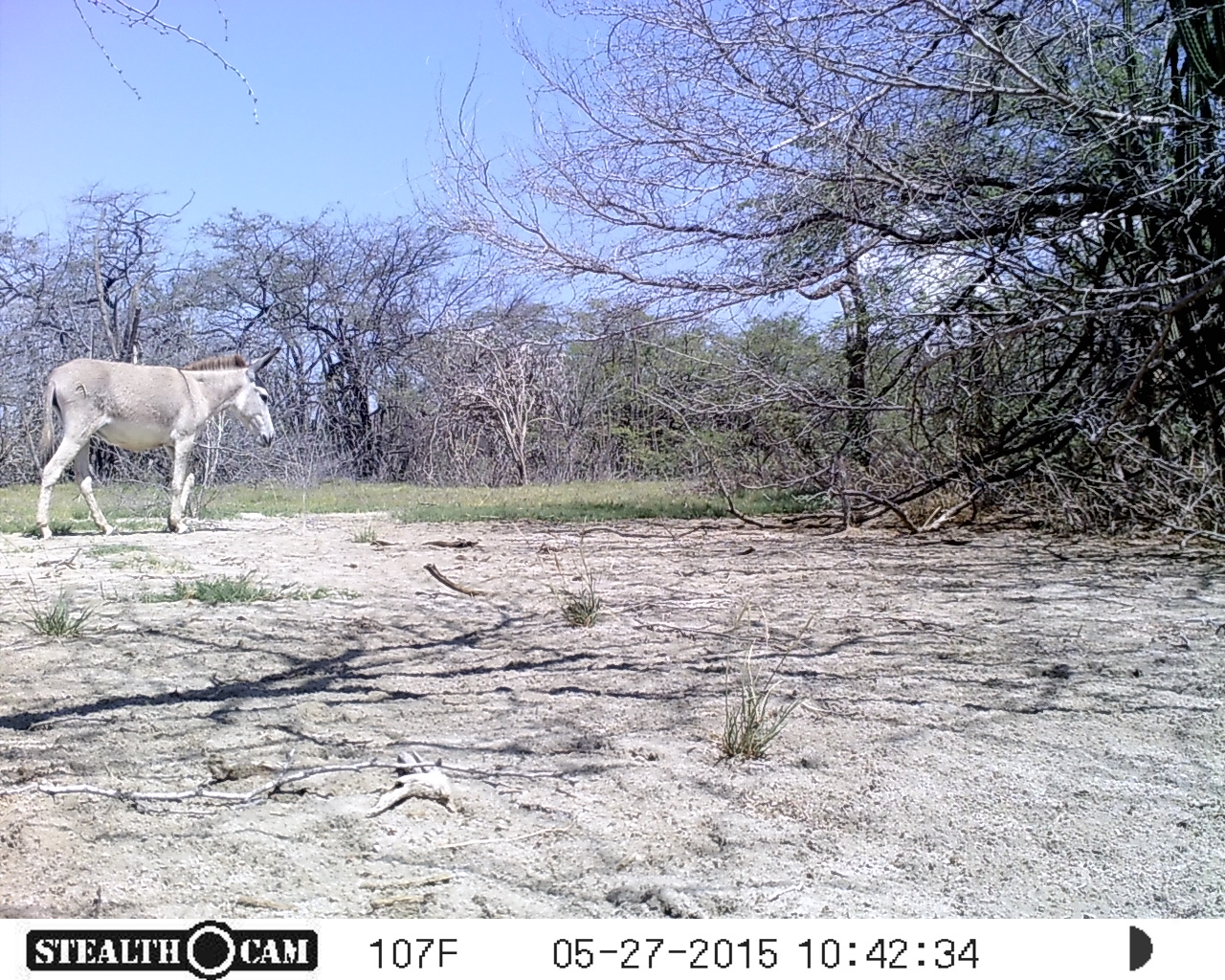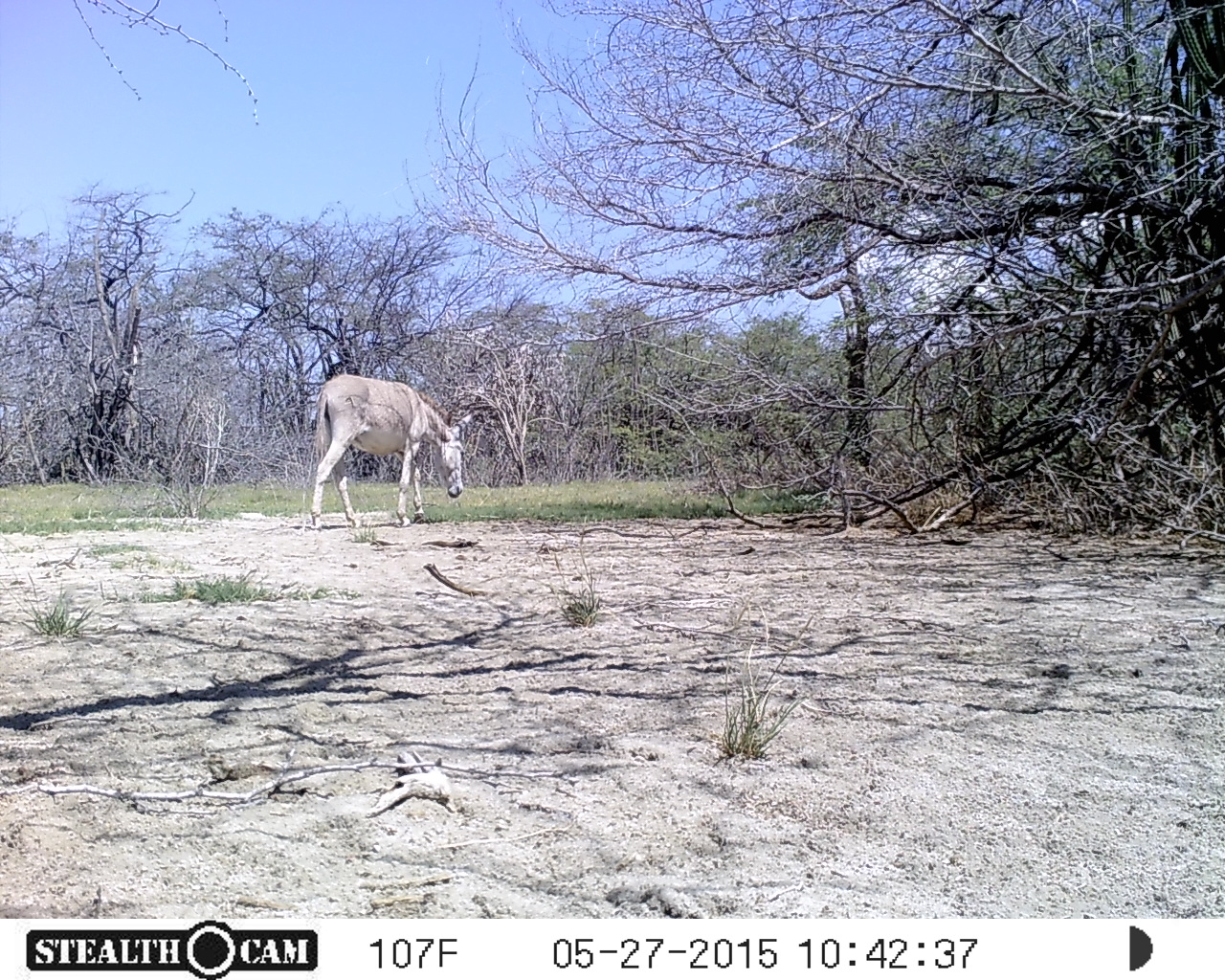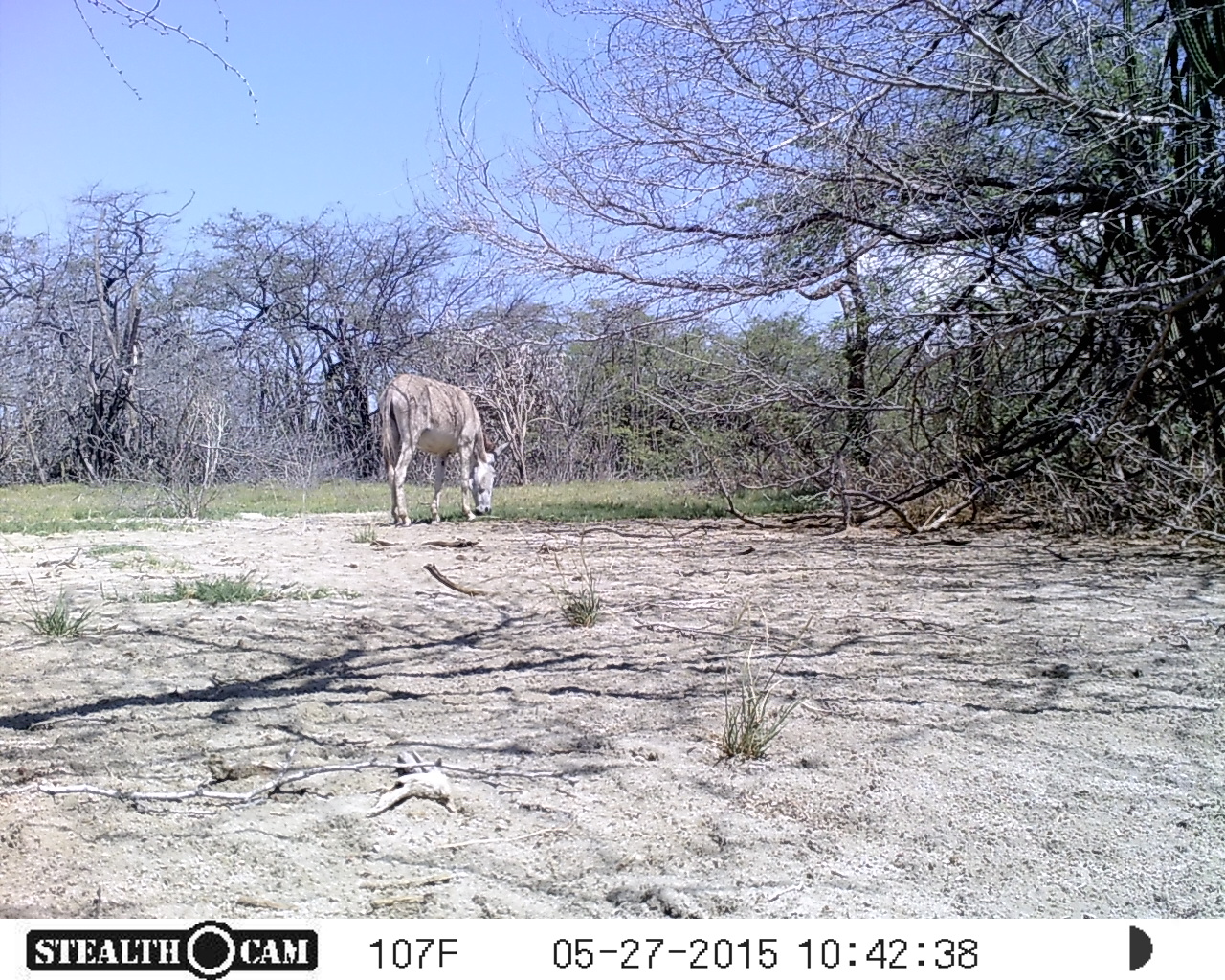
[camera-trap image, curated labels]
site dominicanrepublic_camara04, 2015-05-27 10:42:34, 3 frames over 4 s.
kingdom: Animalia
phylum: Chordata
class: Mammalia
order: Perissodactyla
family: Equidae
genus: Equus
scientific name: Equus asinus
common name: donkey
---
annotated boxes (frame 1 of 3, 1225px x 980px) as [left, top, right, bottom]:
donkey: [32, 345, 277, 539]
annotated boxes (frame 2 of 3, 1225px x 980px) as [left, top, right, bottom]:
donkey: [306, 371, 465, 530]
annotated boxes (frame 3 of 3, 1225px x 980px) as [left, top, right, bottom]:
donkey: [373, 370, 497, 527]